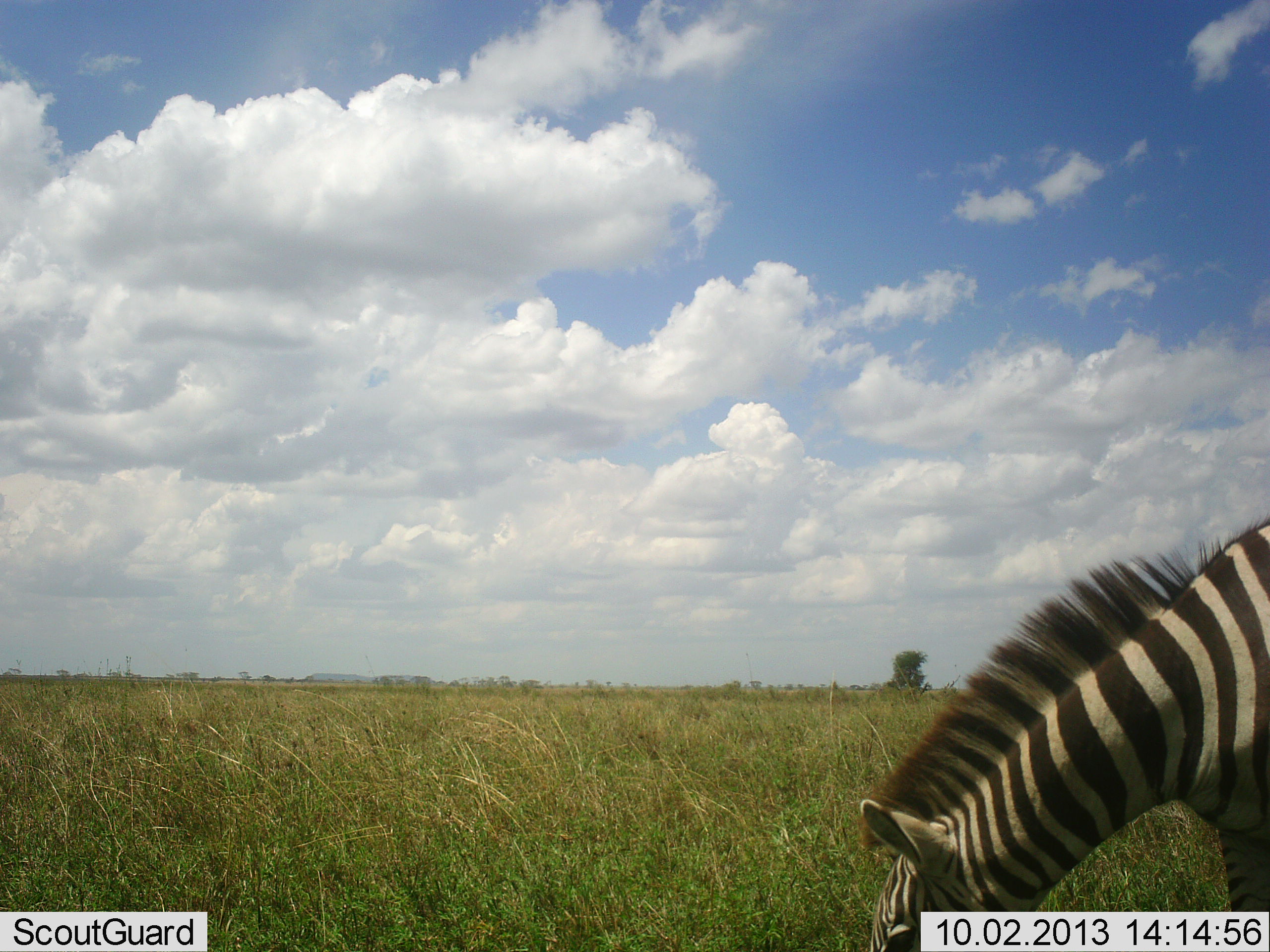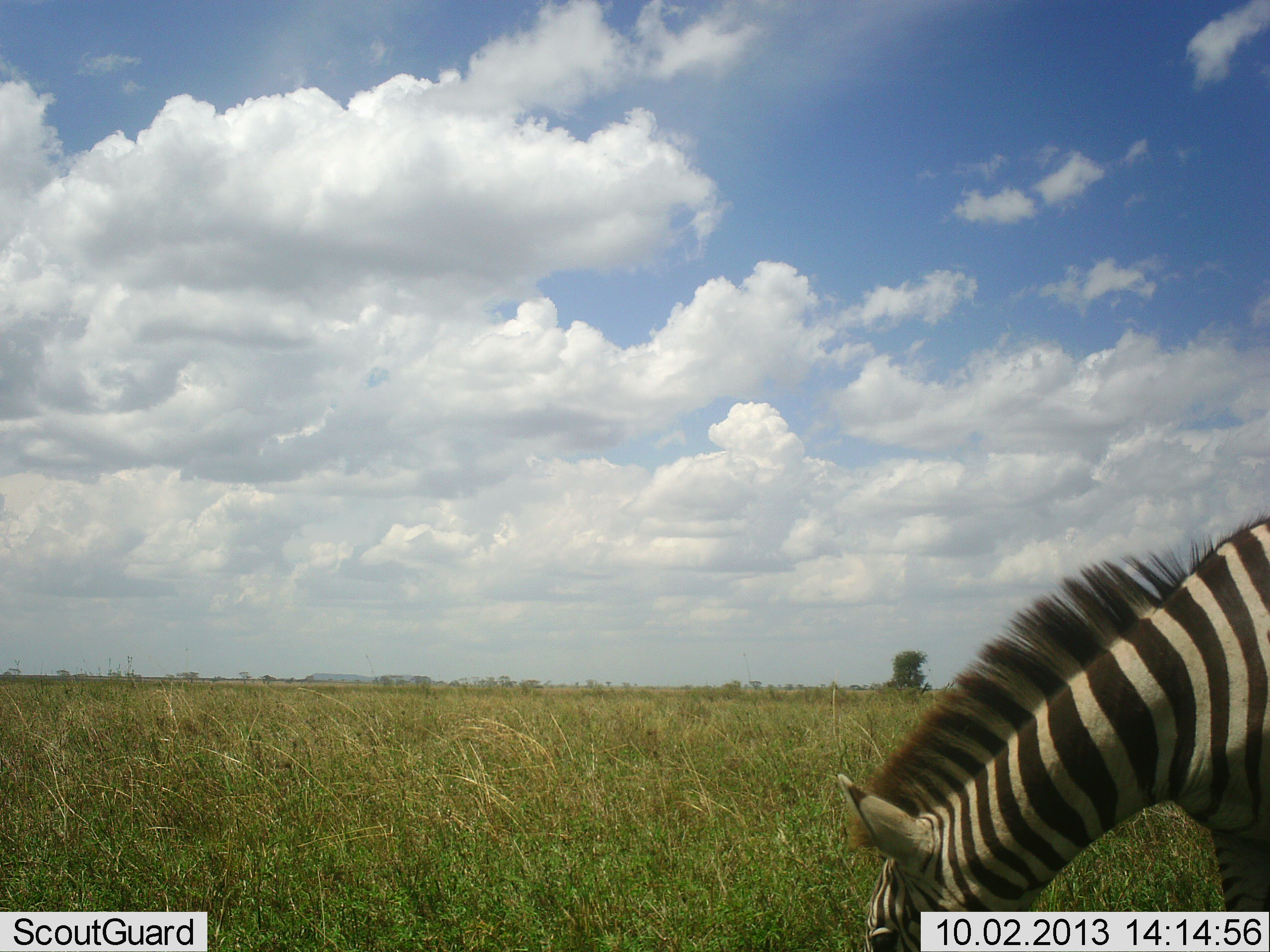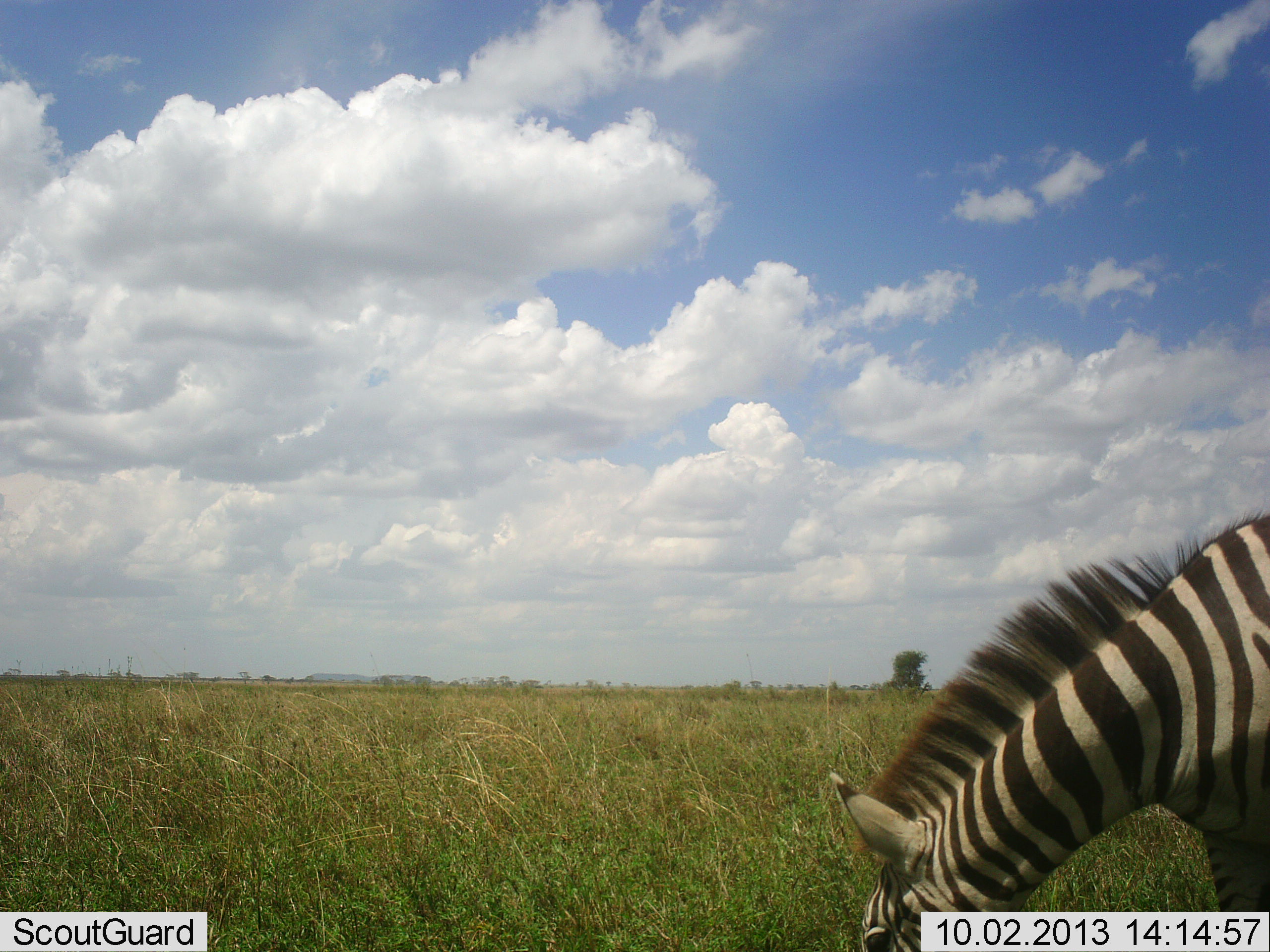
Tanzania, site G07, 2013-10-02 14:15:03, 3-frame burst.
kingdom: Animalia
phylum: Chordata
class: Mammalia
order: Perissodactyla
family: Equidae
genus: Equus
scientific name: Equus quagga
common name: plains zebra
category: zebra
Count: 1.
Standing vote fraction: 5%.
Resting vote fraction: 0%.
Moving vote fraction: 0%.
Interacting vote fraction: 0%.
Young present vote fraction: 0%.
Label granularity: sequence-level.